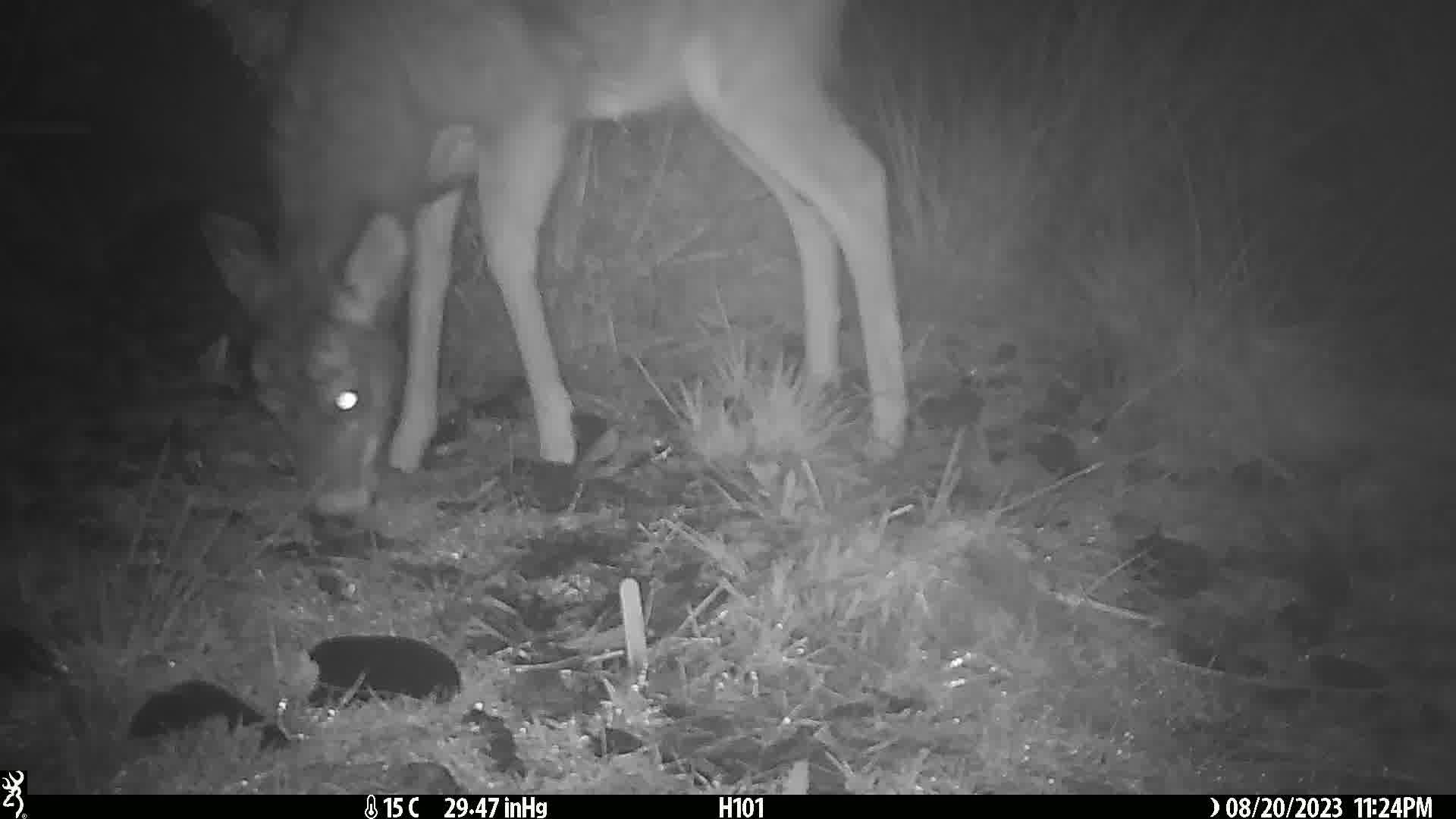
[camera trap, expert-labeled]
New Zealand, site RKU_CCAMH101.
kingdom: Animalia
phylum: Chordata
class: Mammalia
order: Artiodactyla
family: Cervidae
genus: Odocoileus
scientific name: Odocoileus virginianus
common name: white-tailed deer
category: white tailed deer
White tailed deer (white-tailed deer) (Odocoileus virginianus).